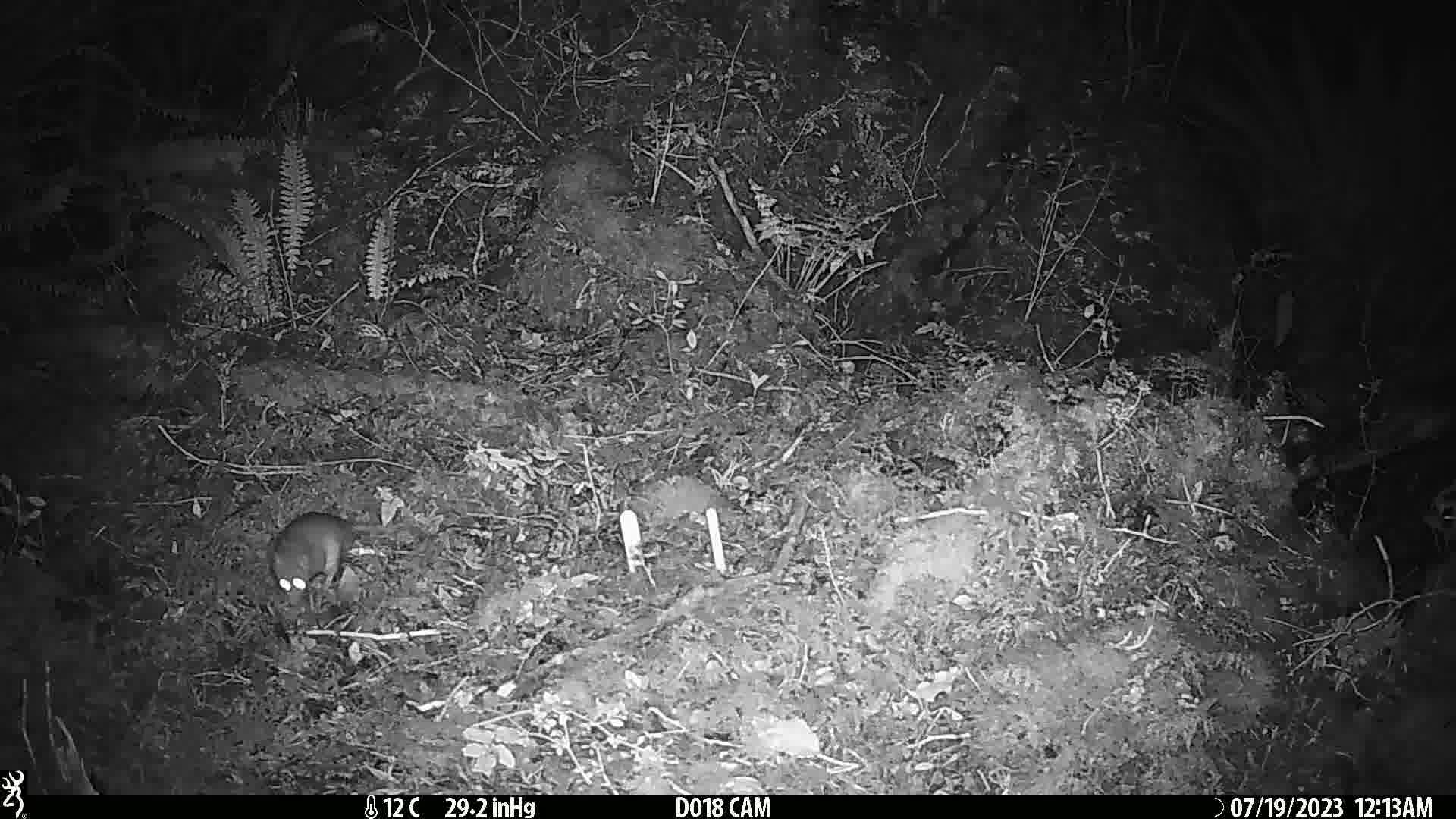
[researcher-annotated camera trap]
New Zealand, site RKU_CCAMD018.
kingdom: Animalia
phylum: Chordata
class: Mammalia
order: Rodentia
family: Muridae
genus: Rattus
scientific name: Rattus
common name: rat